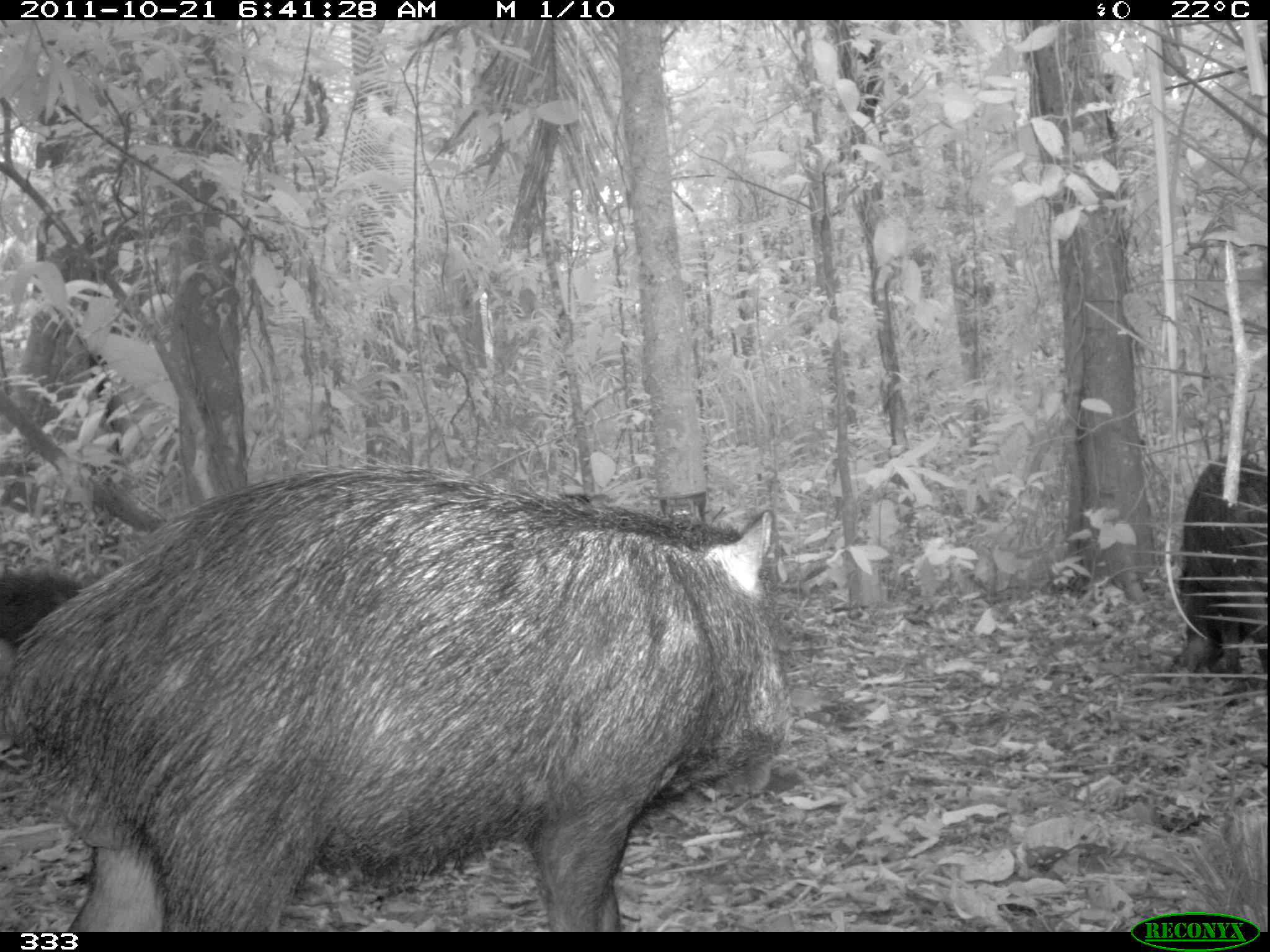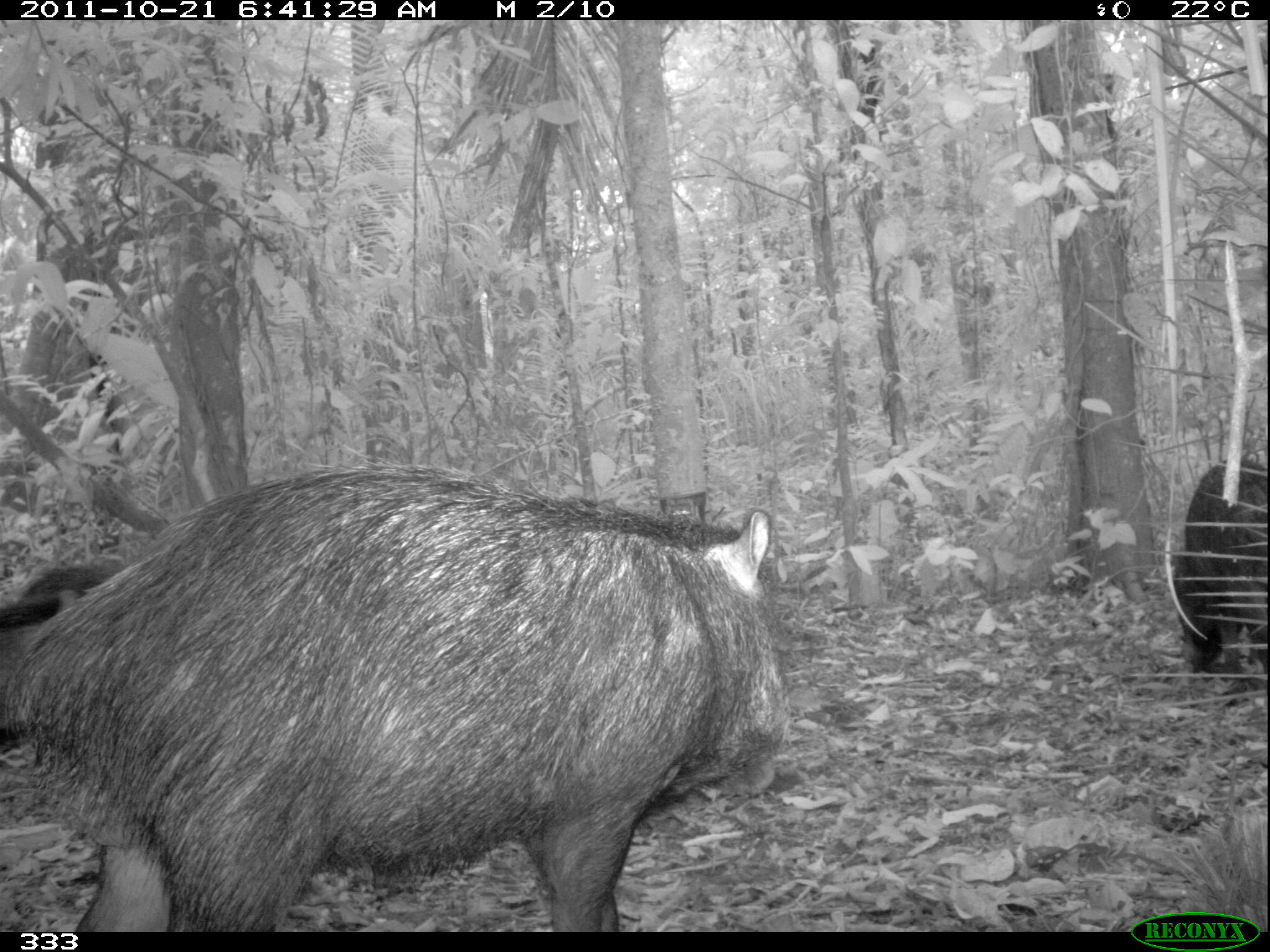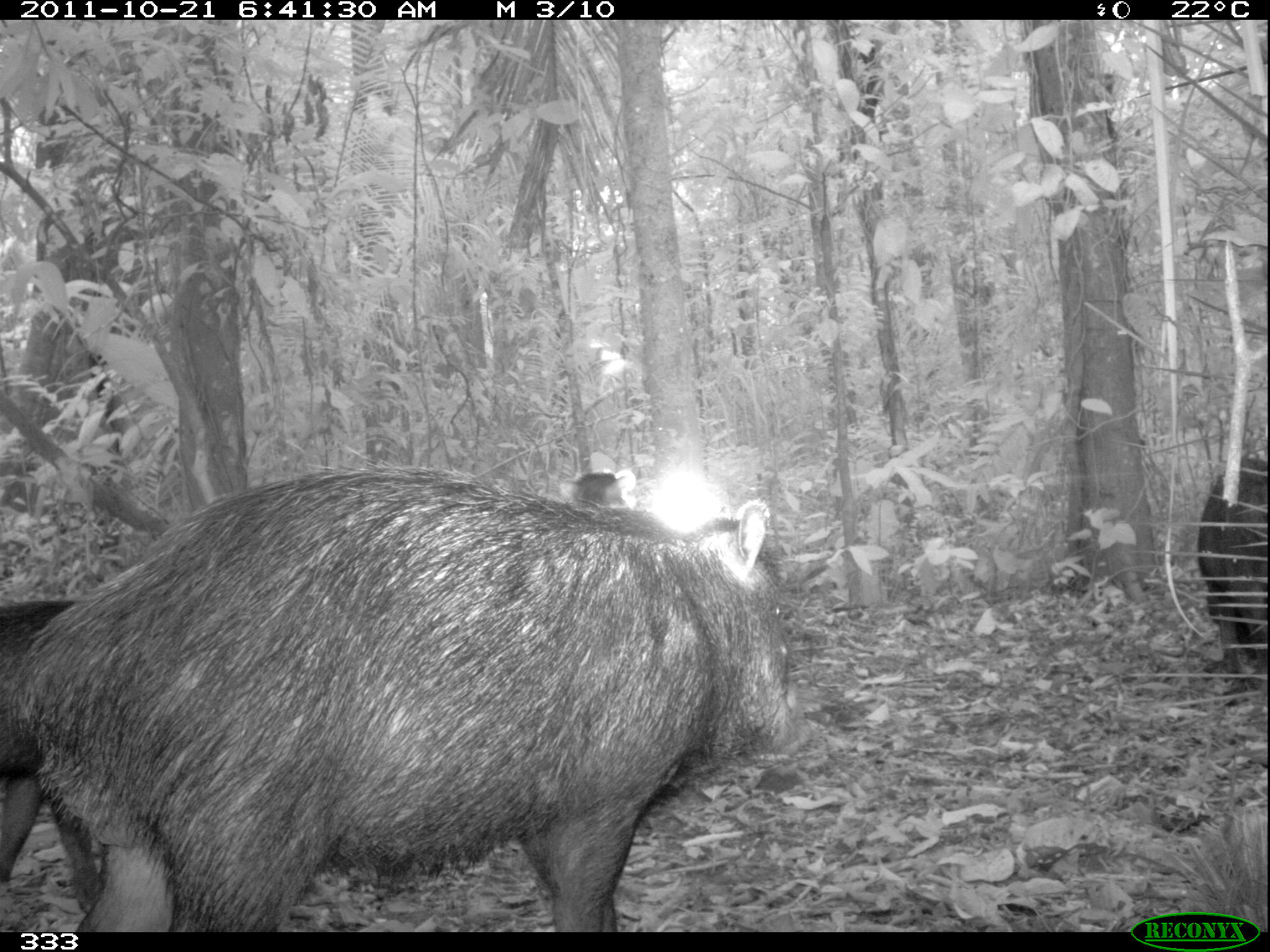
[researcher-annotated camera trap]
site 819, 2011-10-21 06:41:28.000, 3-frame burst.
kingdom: Animalia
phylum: Chordata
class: Mammalia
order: Artiodactyla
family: Tayassuidae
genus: Tayassu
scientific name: Tayassu pecari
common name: white-lipped peccary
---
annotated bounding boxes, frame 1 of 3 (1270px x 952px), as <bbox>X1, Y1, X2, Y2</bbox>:
tayassu pecari: <bbox>0, 461, 795, 927</bbox>; <bbox>1164, 454, 1266, 690</bbox>; <bbox>0, 570, 101, 641</bbox>